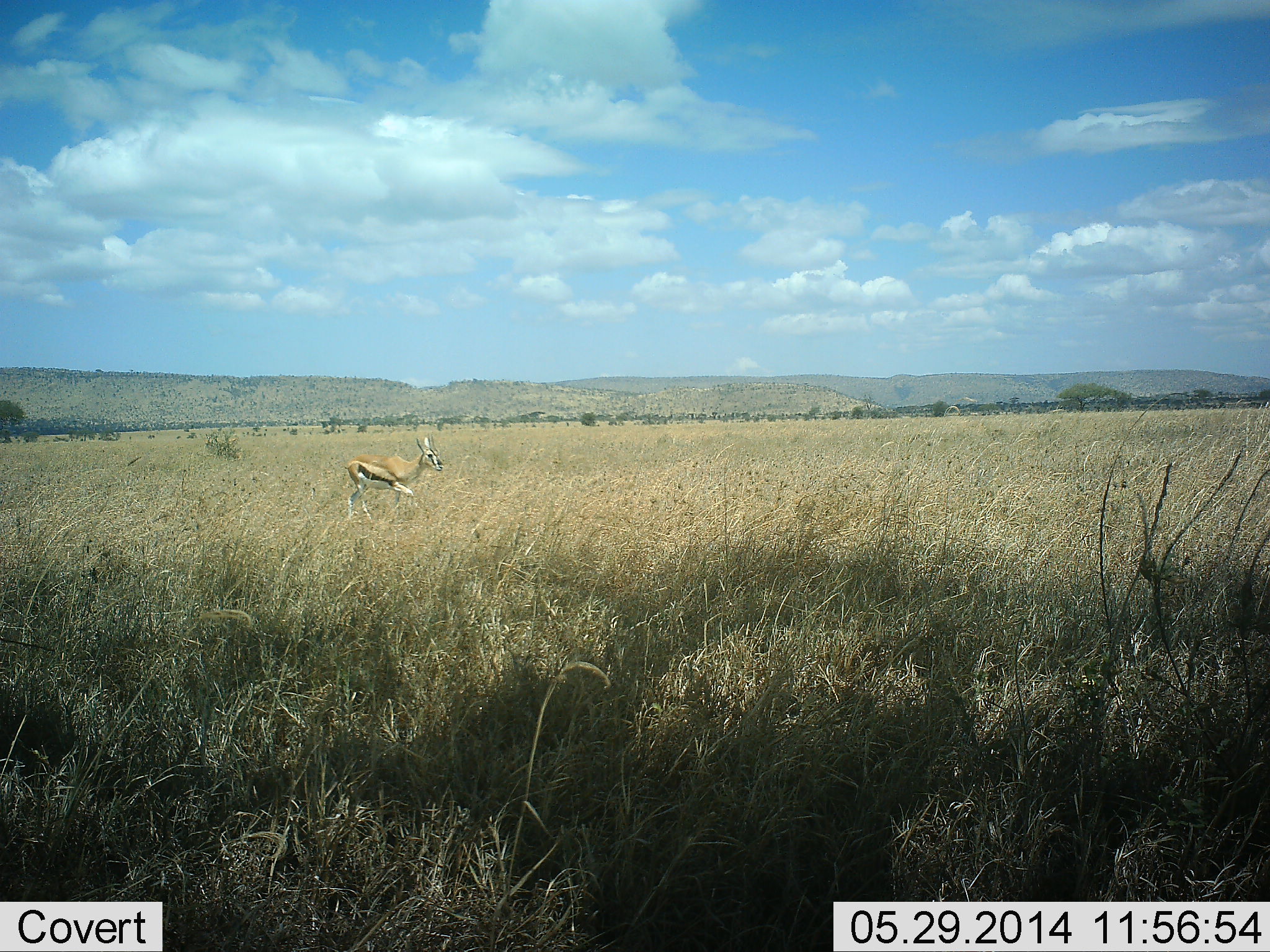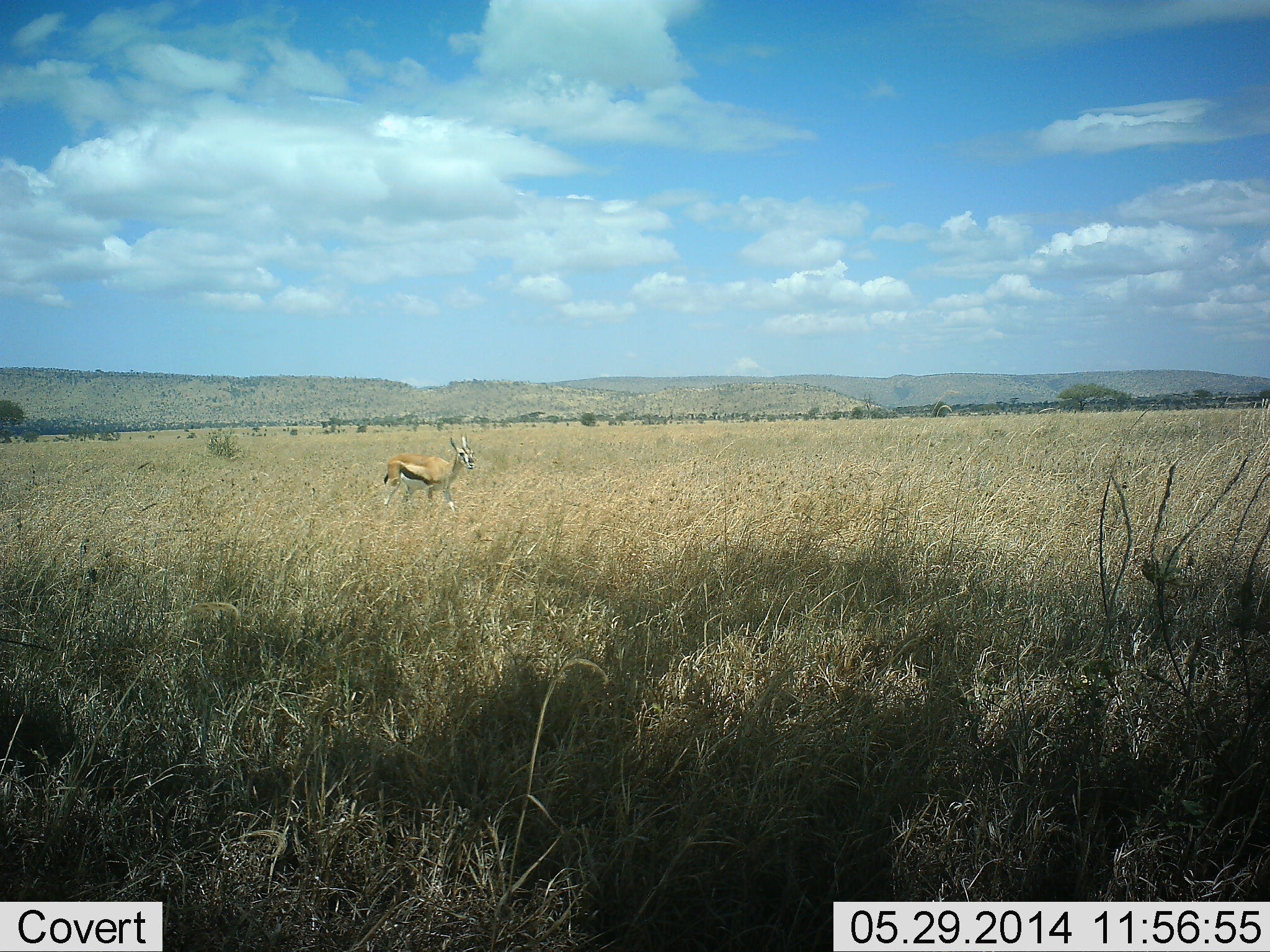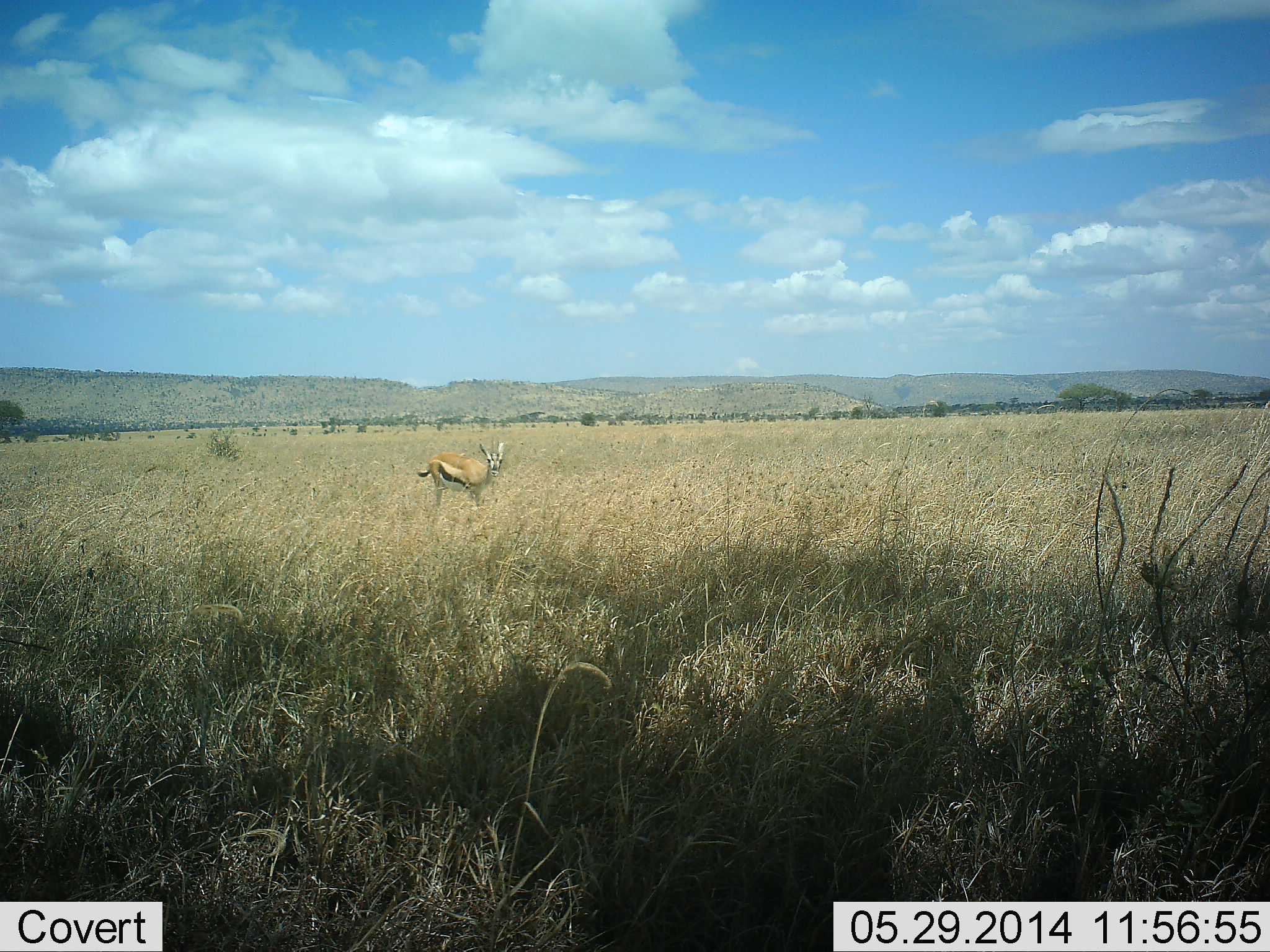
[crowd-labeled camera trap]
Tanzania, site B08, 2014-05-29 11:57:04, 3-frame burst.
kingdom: Animalia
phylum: Chordata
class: Mammalia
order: Artiodactyla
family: Bovidae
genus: Eudorcas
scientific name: Eudorcas thomsonii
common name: thomson's gazelle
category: gazellethomsons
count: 1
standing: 30%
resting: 0%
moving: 70%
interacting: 0%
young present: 0%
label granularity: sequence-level